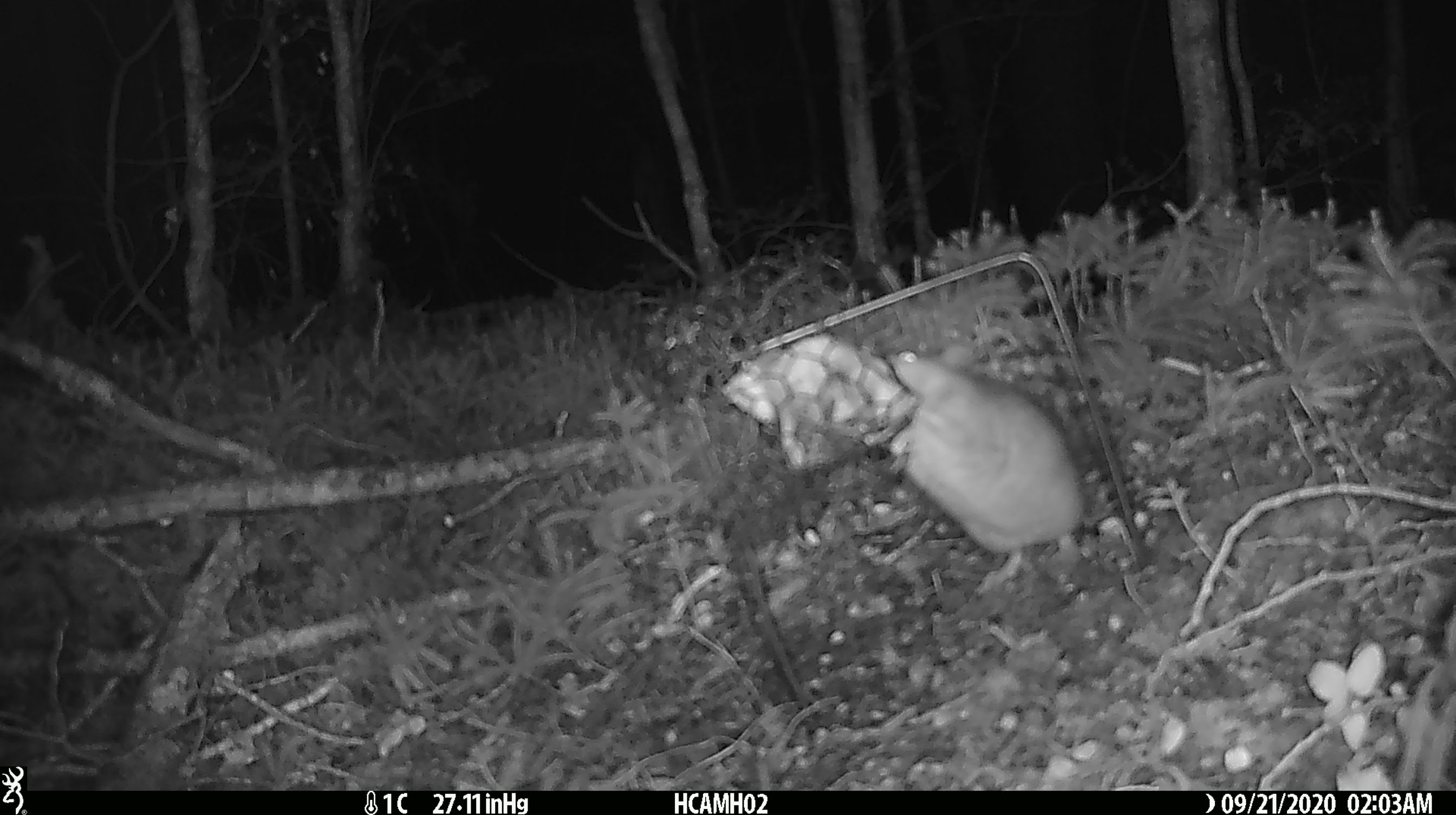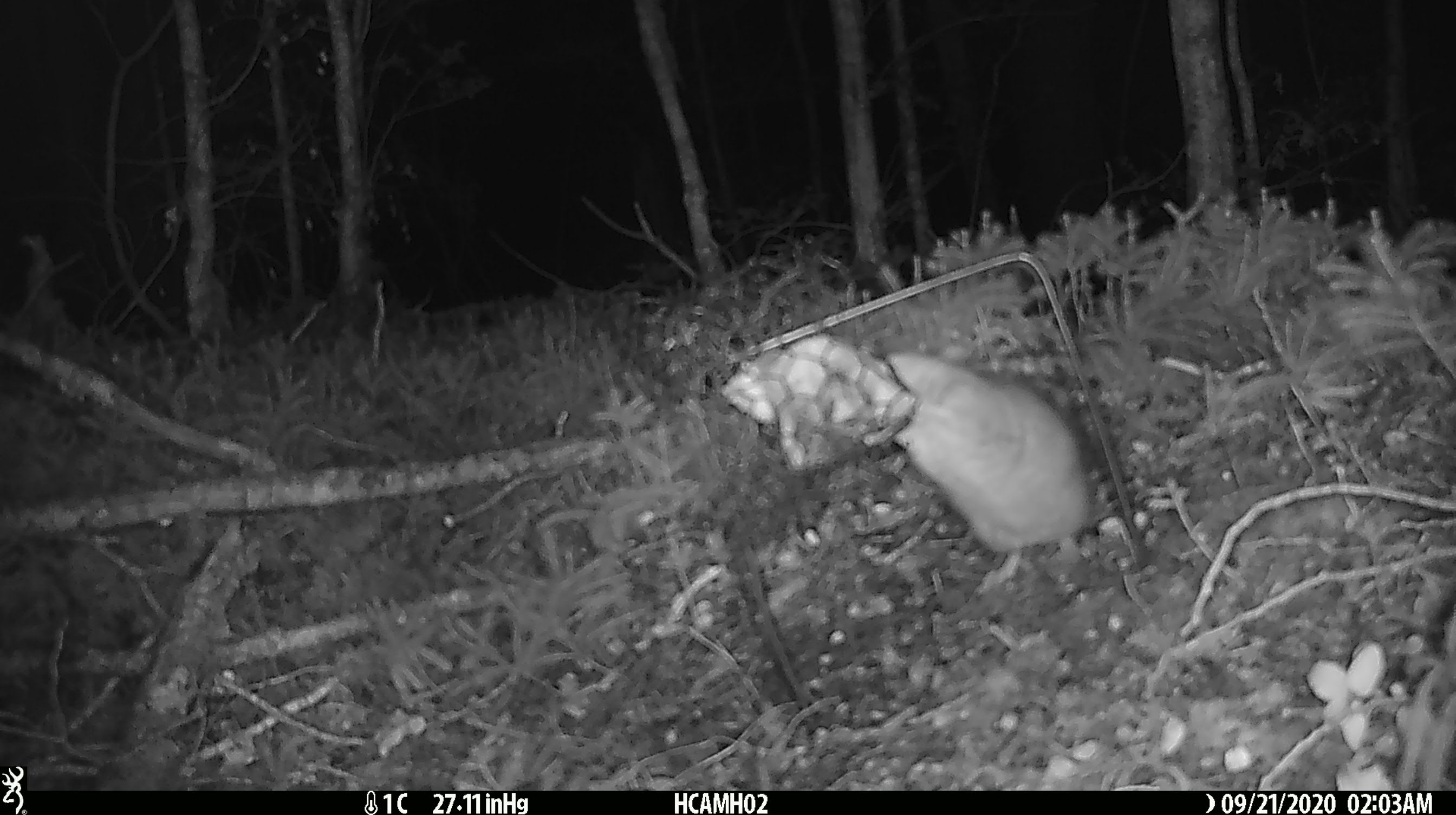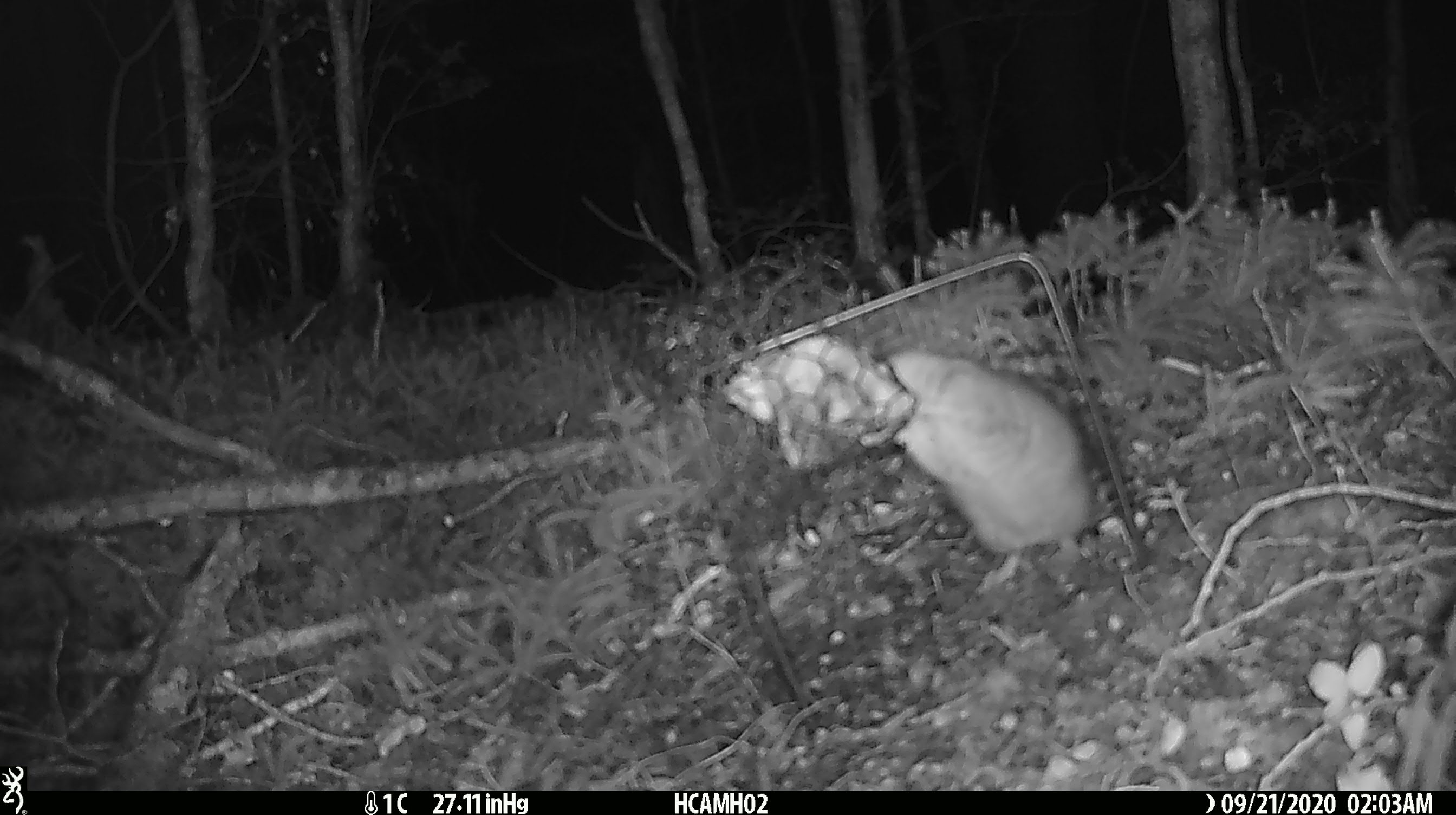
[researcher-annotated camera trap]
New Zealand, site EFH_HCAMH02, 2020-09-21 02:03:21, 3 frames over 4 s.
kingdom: Animalia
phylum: Chordata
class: Mammalia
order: Rodentia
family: Muridae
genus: Rattus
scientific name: Rattus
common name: rat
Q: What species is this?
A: Rat (Rattus).